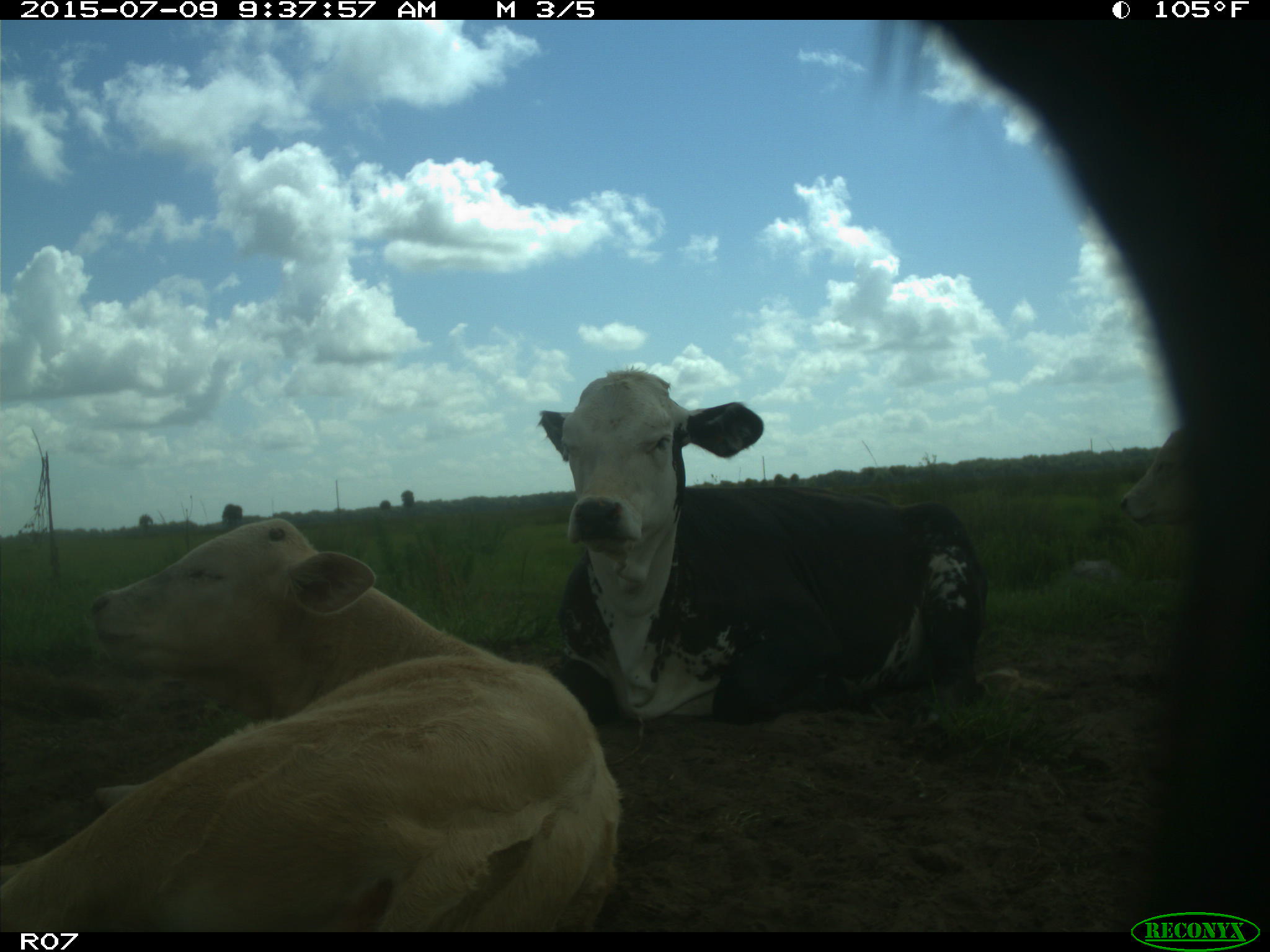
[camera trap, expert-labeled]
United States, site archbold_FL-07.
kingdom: Animalia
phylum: Chordata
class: Mammalia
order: Artiodactyla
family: Bovidae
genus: Bos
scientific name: Bos taurus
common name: domestic cow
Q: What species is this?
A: Bos taurus (domestic cow).